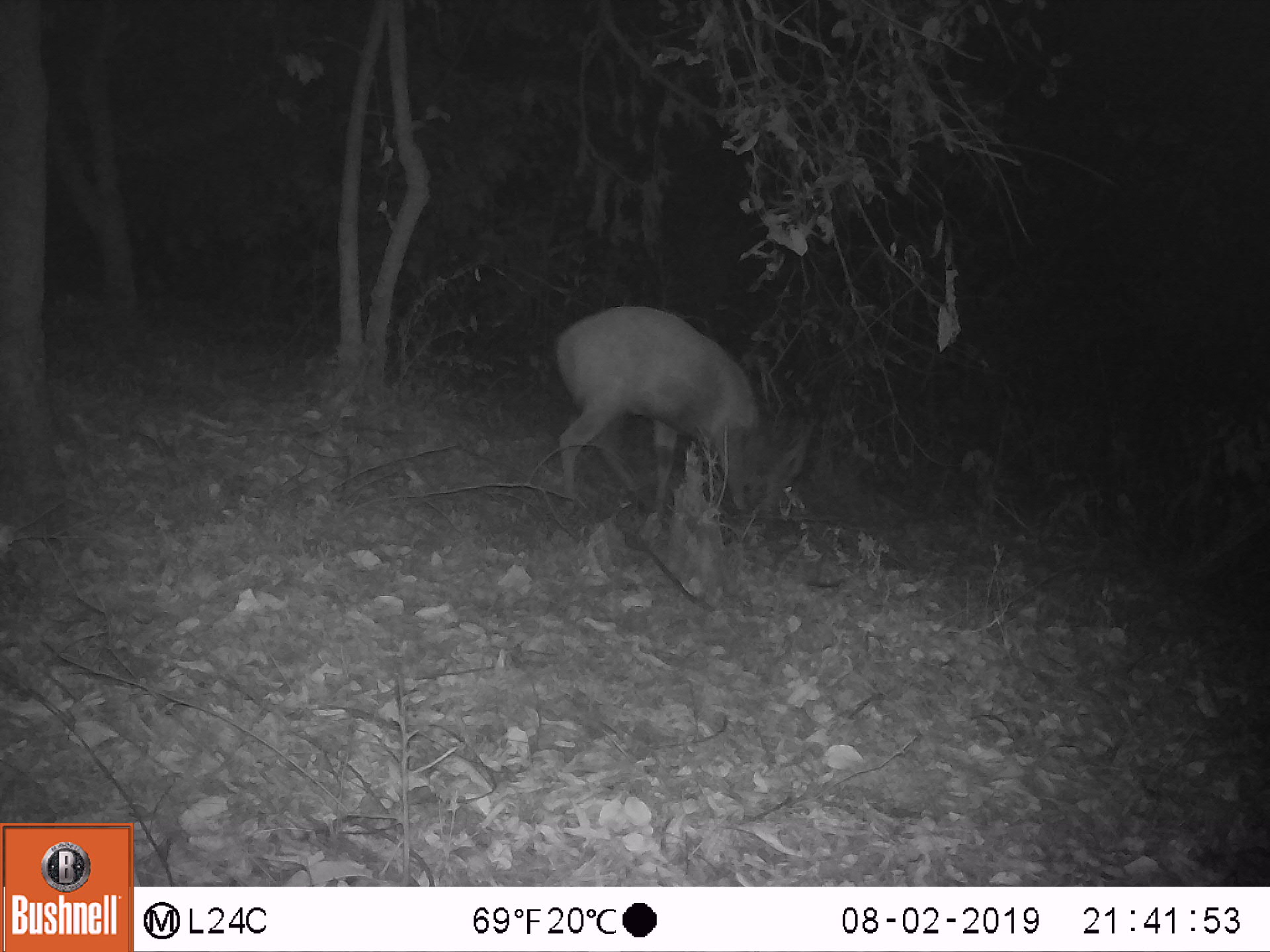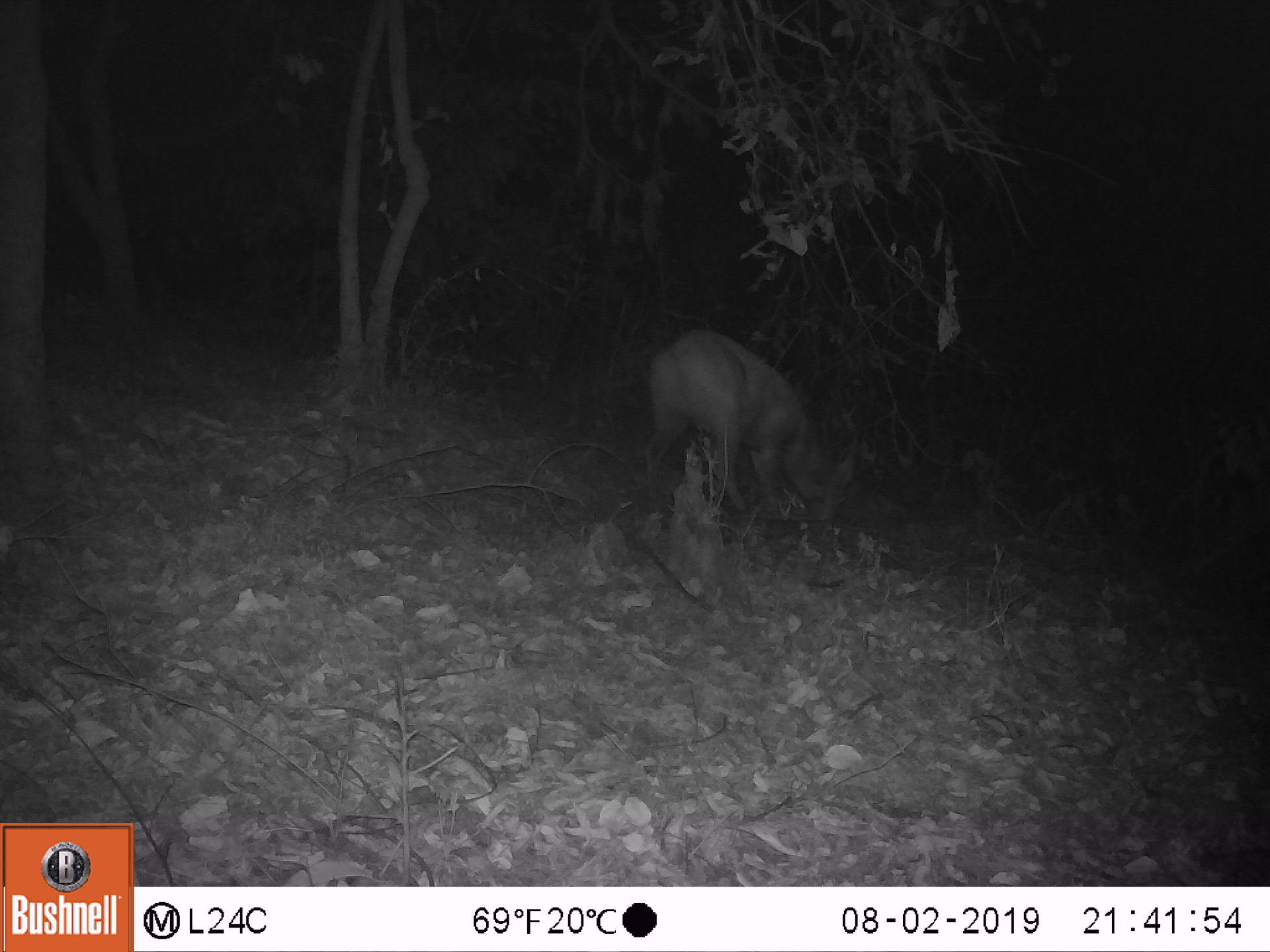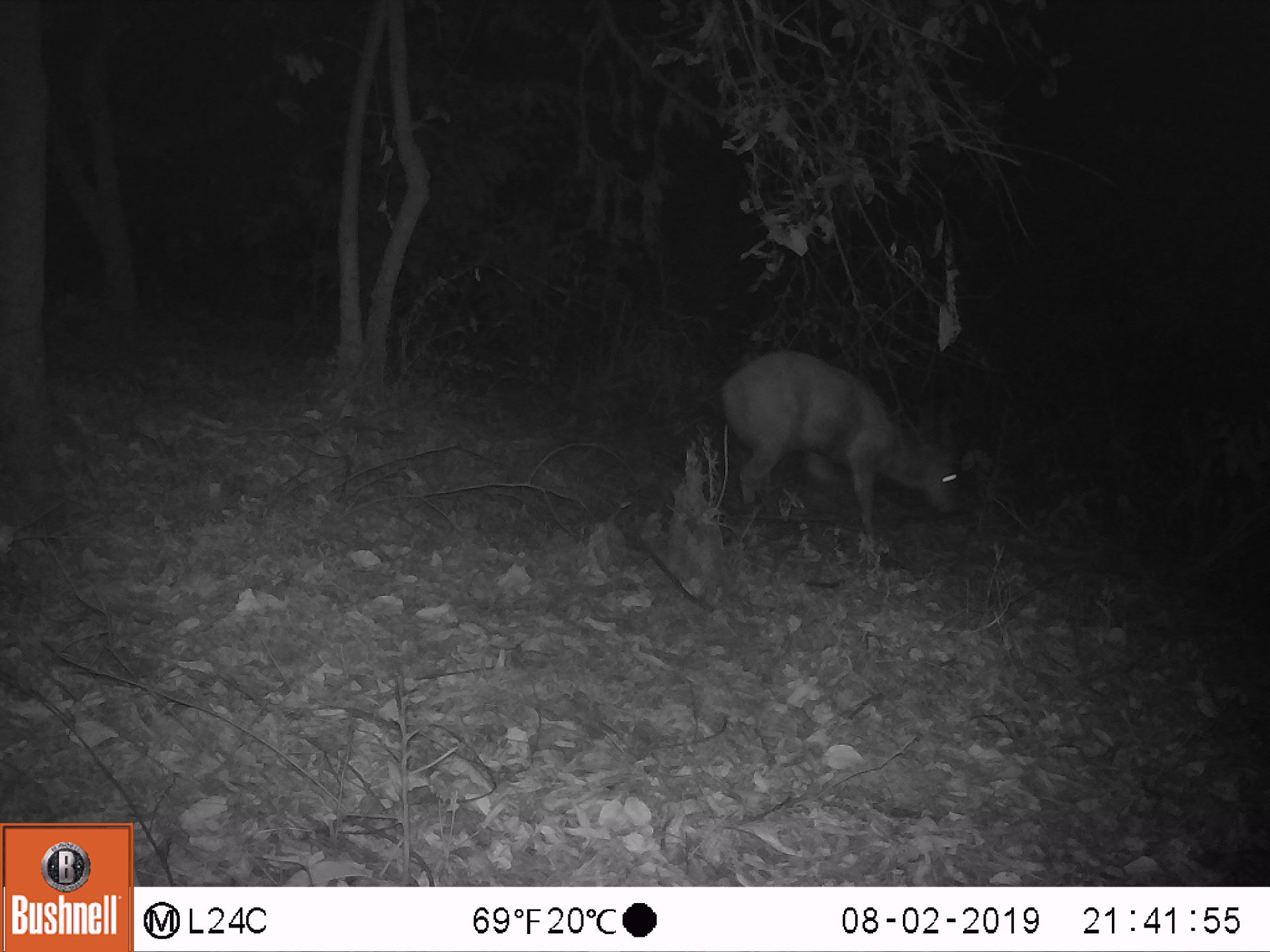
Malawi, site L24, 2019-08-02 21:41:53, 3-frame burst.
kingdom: Animalia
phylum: Chordata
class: Mammalia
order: Artiodactyla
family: Bovidae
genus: Tragelaphus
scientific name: Tragelaphus sylvaticus sylvaticus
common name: cape bushbuck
Cape bushbuck (Tragelaphus sylvaticus sylvaticus), count 1.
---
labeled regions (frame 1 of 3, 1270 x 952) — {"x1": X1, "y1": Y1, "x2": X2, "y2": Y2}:
cape bushbuck: {"x1": 549, "y1": 301, "x2": 811, "y2": 510}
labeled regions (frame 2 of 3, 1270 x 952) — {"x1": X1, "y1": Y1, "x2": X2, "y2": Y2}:
cape bushbuck: {"x1": 639, "y1": 319, "x2": 857, "y2": 533}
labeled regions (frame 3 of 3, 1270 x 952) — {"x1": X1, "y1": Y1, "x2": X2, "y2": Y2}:
cape bushbuck: {"x1": 718, "y1": 340, "x2": 971, "y2": 545}